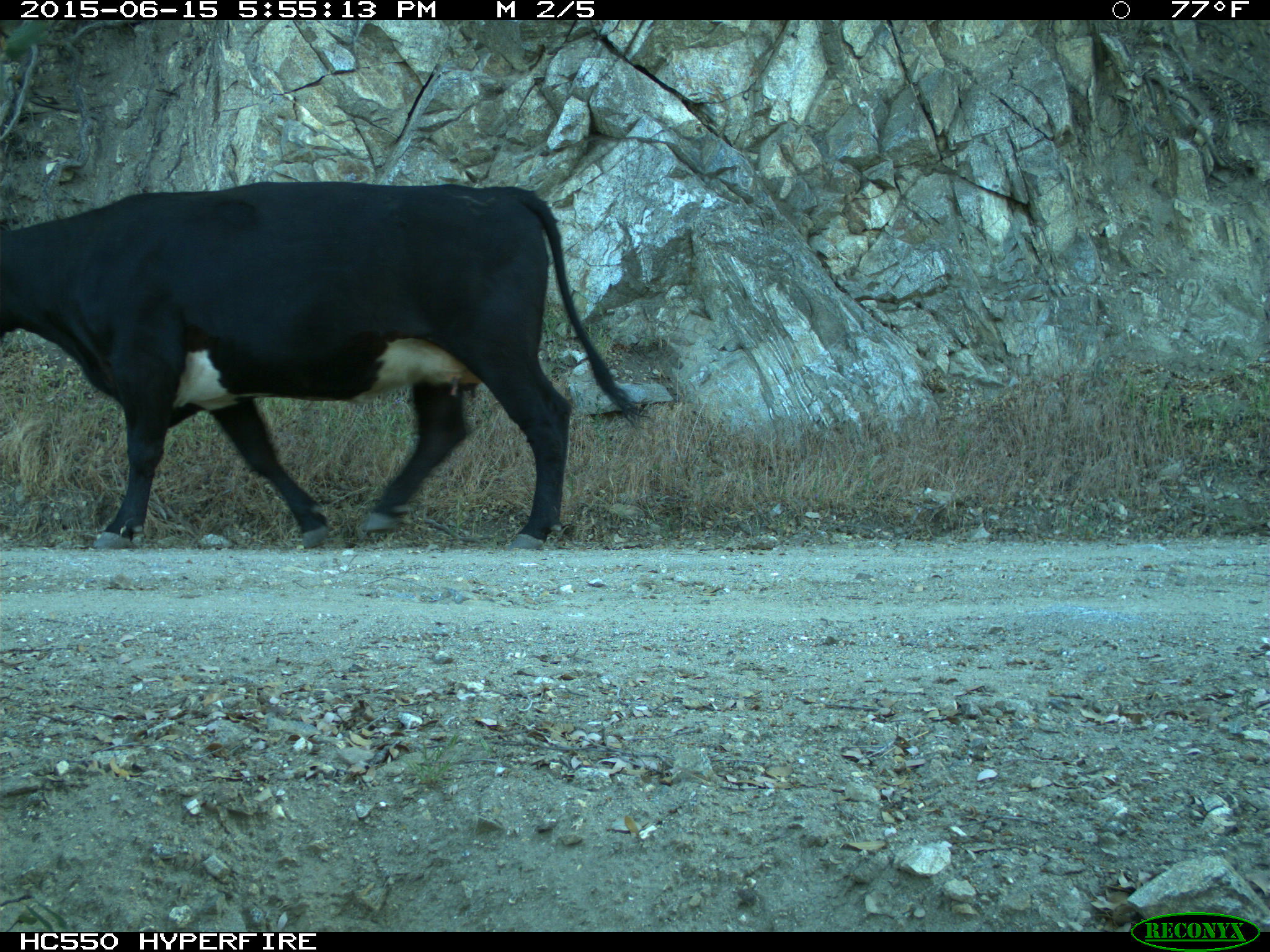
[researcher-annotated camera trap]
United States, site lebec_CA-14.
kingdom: Animalia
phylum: Chordata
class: Mammalia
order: Artiodactyla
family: Bovidae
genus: Bos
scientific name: Bos taurus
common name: domestic cow